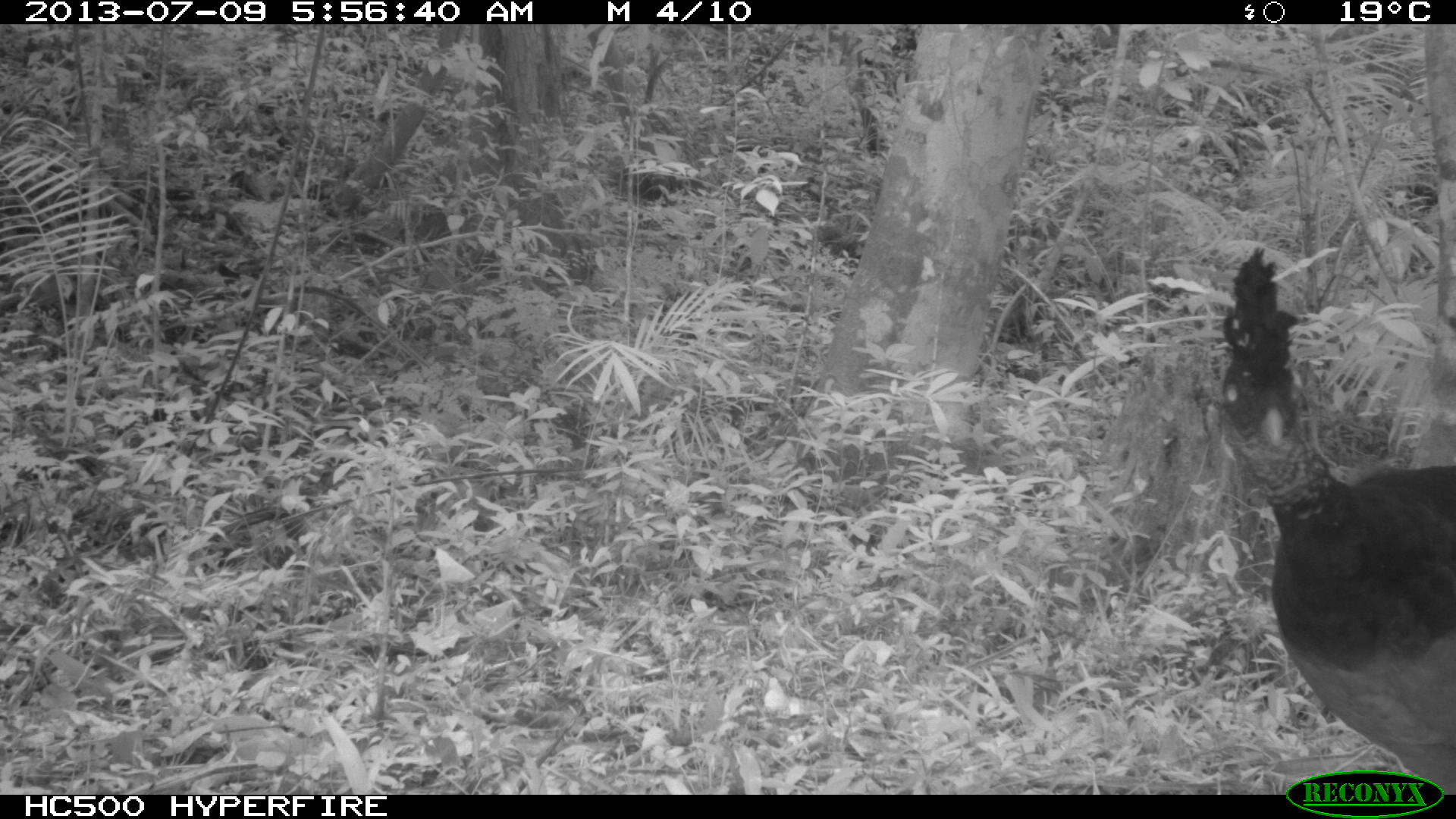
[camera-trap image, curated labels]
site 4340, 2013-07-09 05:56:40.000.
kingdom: Animalia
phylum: Chordata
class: Aves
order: Galliformes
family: Cracidae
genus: Crax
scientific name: Crax rubra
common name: great curassow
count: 1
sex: female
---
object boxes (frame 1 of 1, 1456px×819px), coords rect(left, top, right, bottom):
crax rubra: rect(1216, 247, 1454, 792)